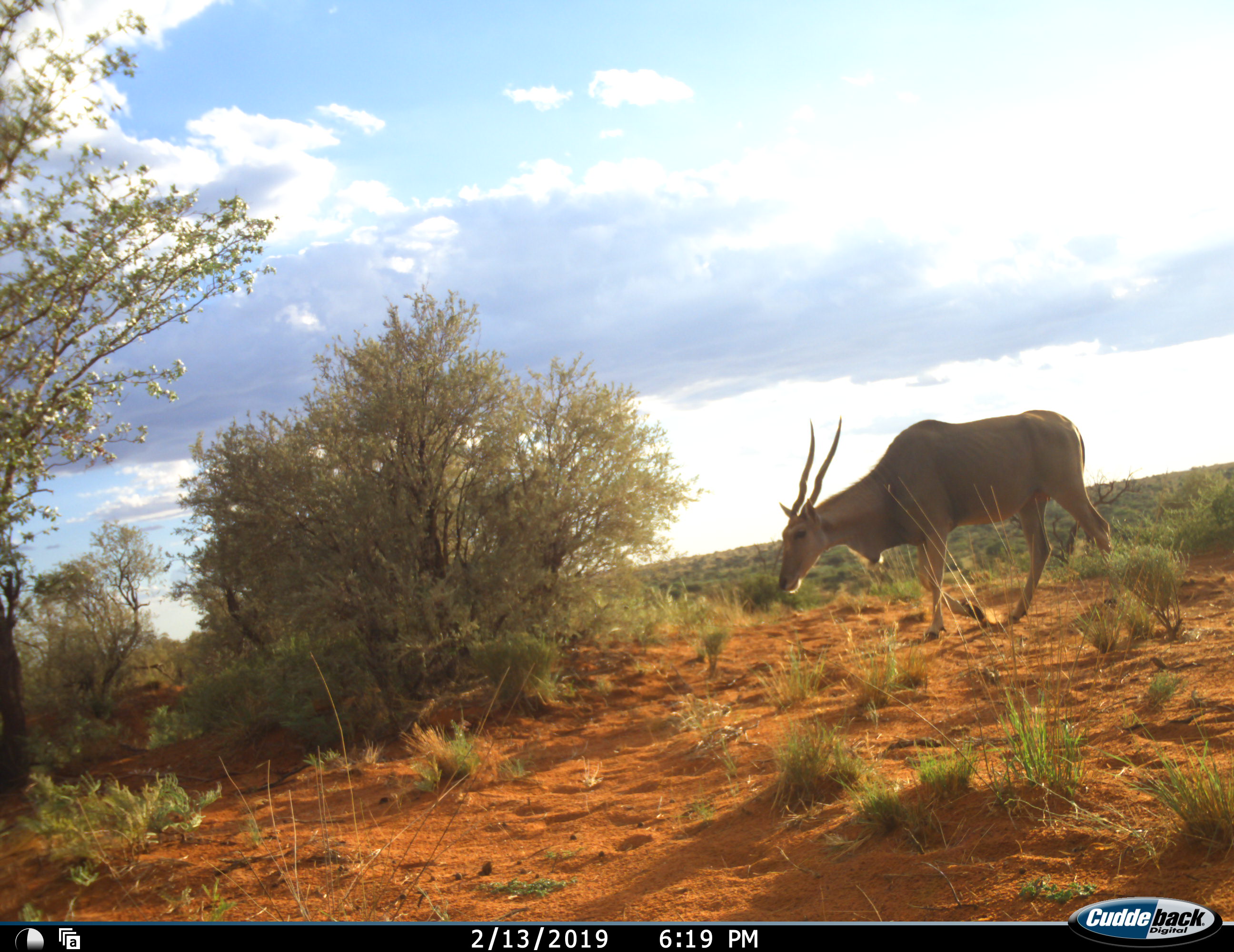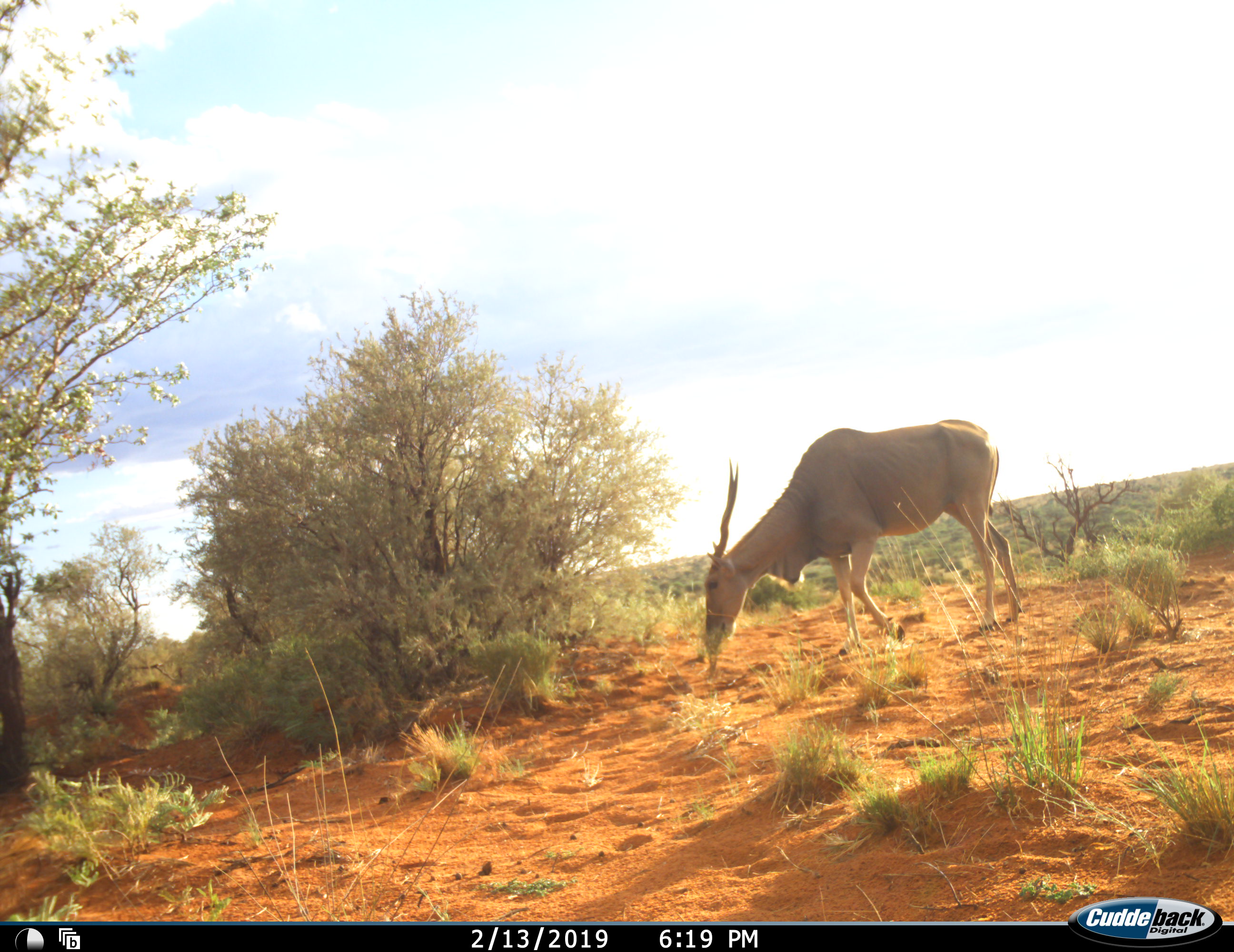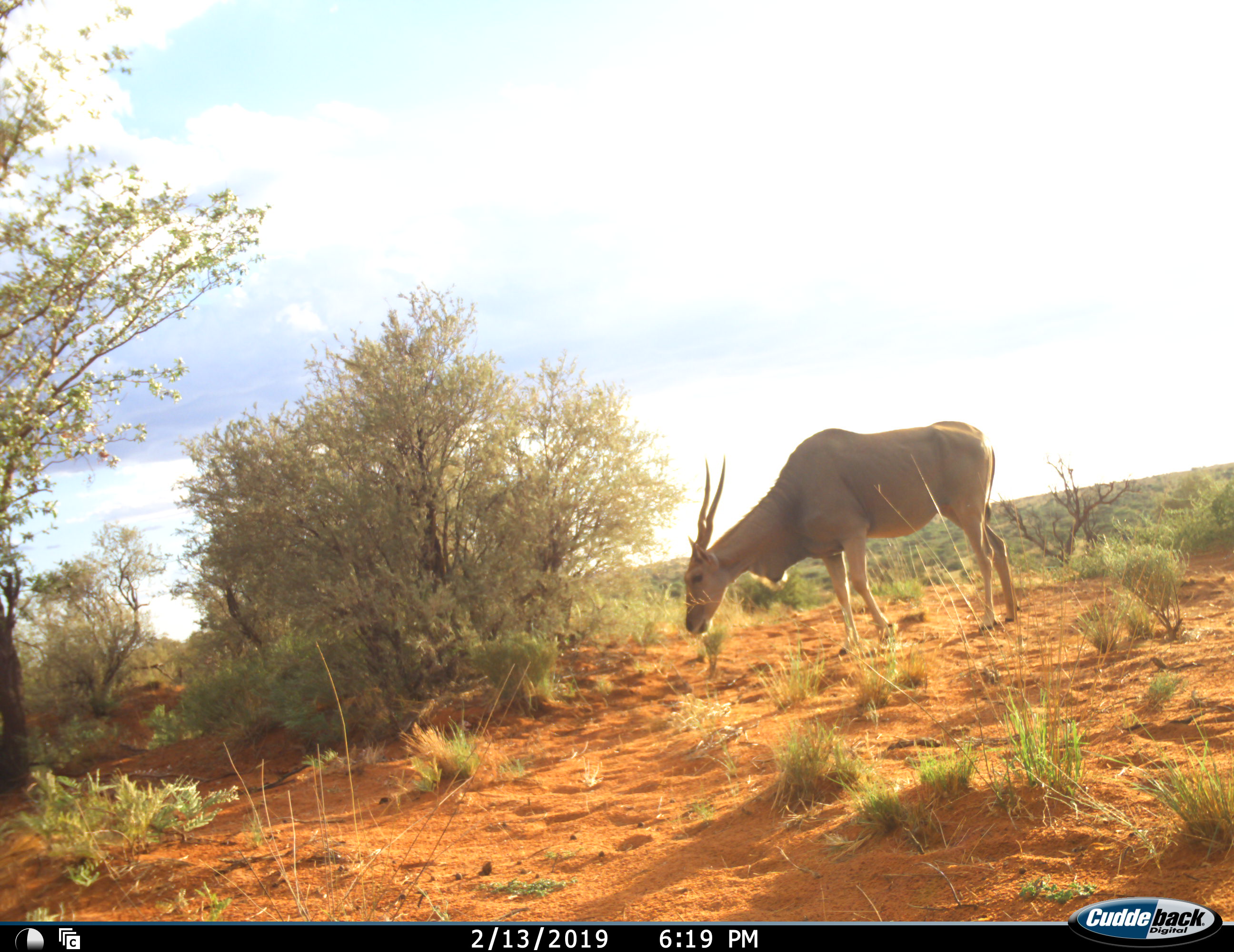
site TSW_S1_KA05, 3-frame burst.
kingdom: Animalia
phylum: Chordata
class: Mammalia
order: Artiodactyla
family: Bovidae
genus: Tragelaphus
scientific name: Tragelaphus oryx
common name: eland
Eland (Tragelaphus oryx), count 1. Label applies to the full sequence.